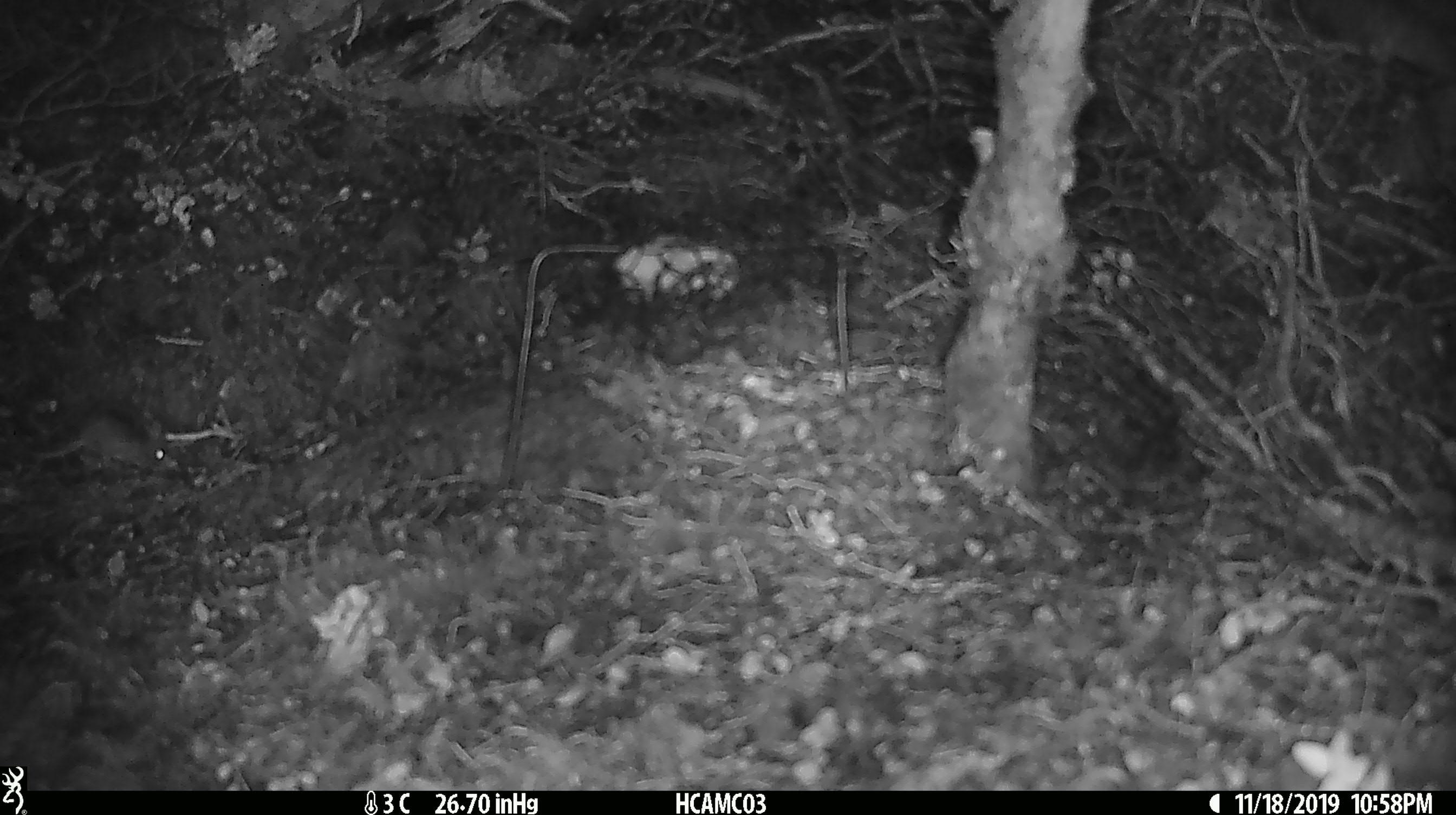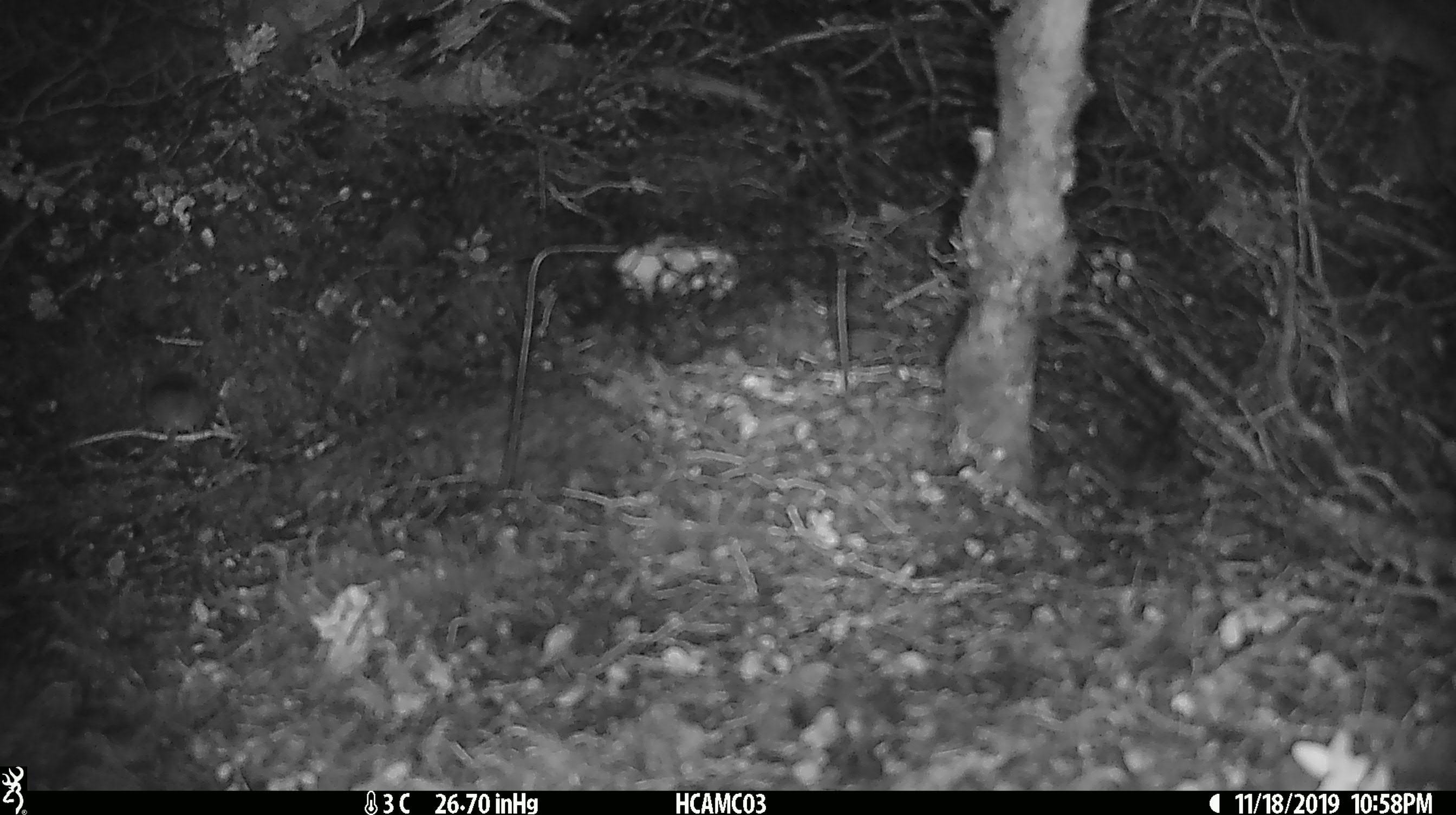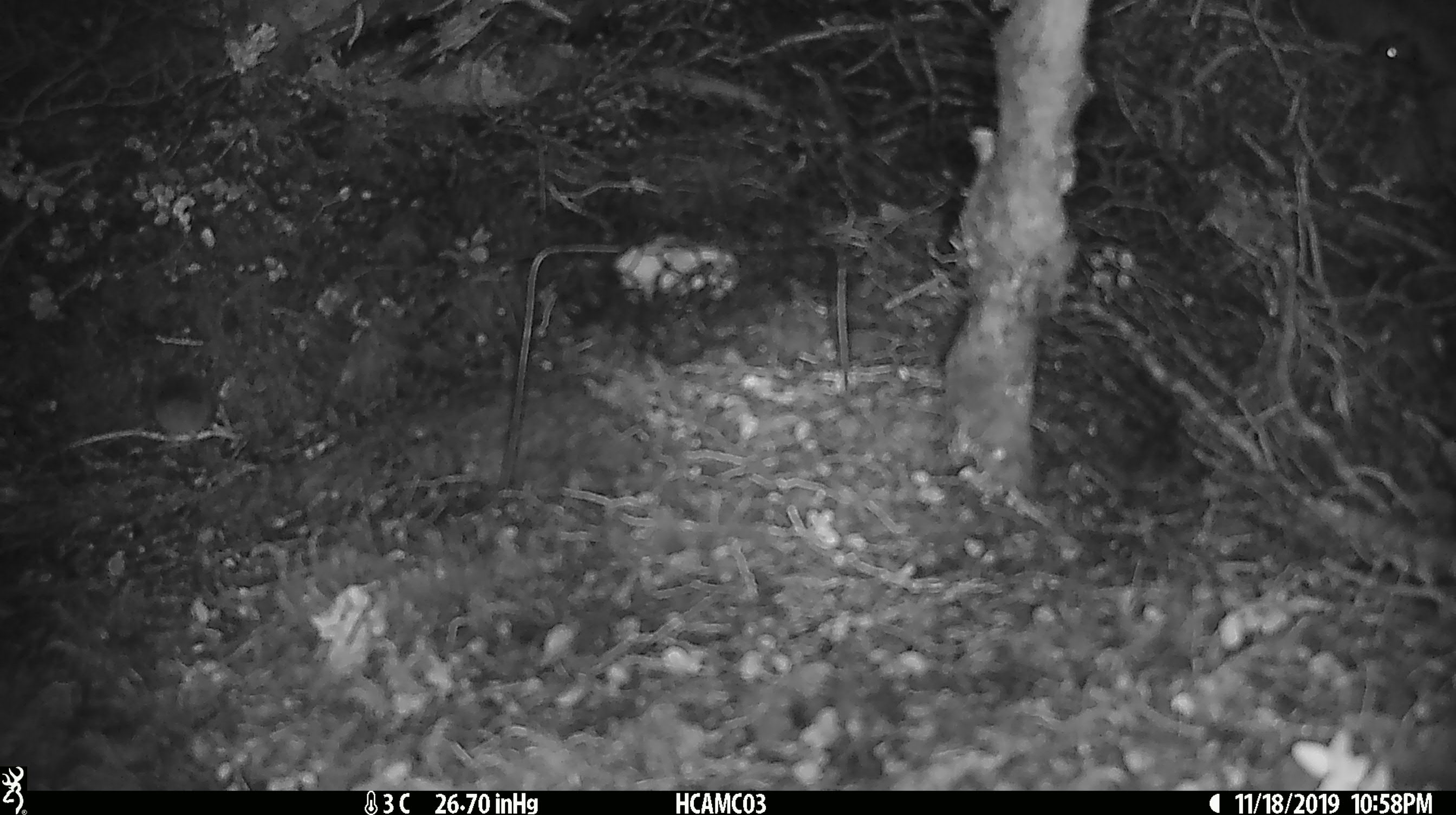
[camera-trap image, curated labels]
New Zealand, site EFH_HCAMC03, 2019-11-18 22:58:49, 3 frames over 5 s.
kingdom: Animalia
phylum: Chordata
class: Mammalia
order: Rodentia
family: Muridae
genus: Mus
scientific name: Mus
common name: mouse